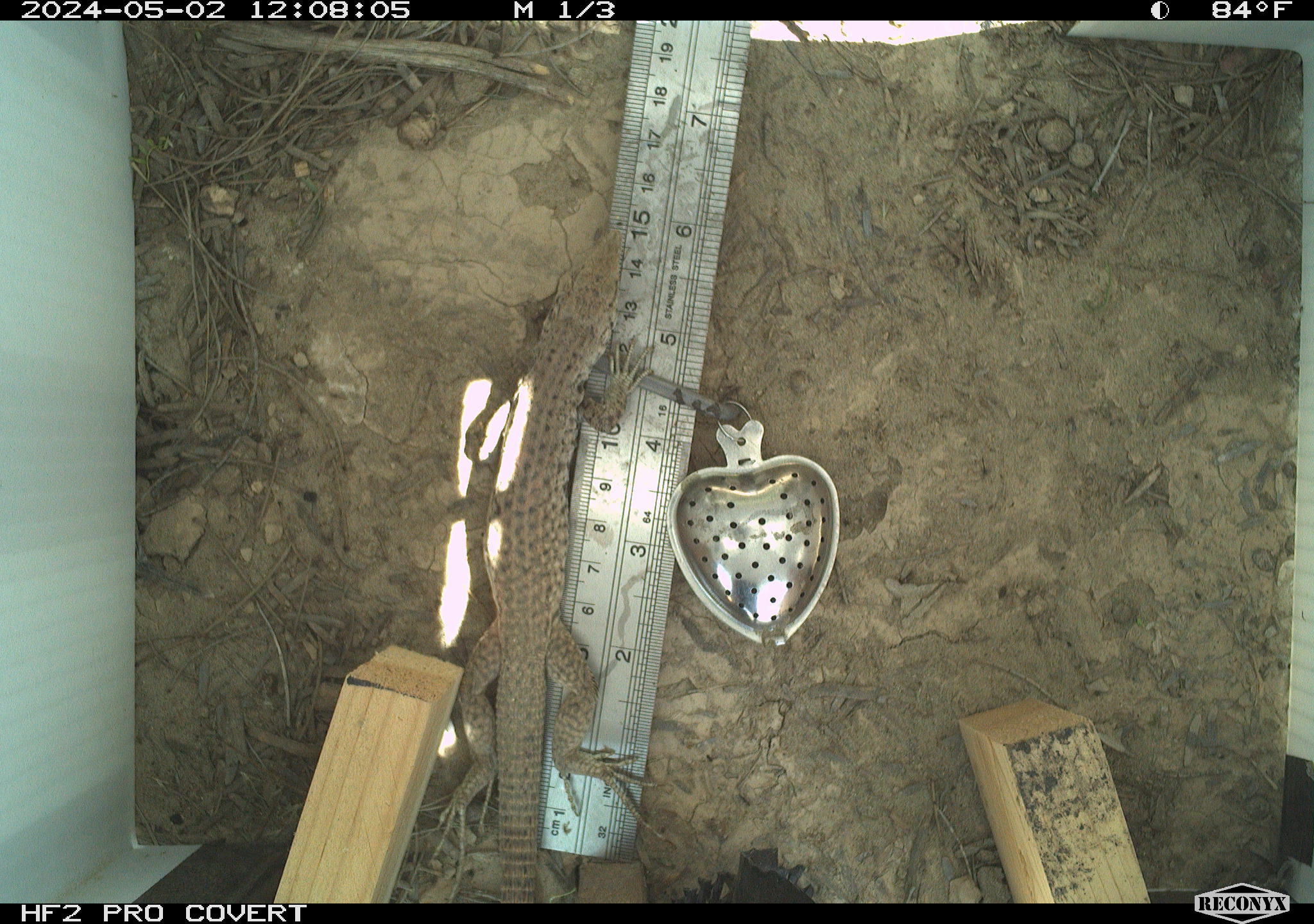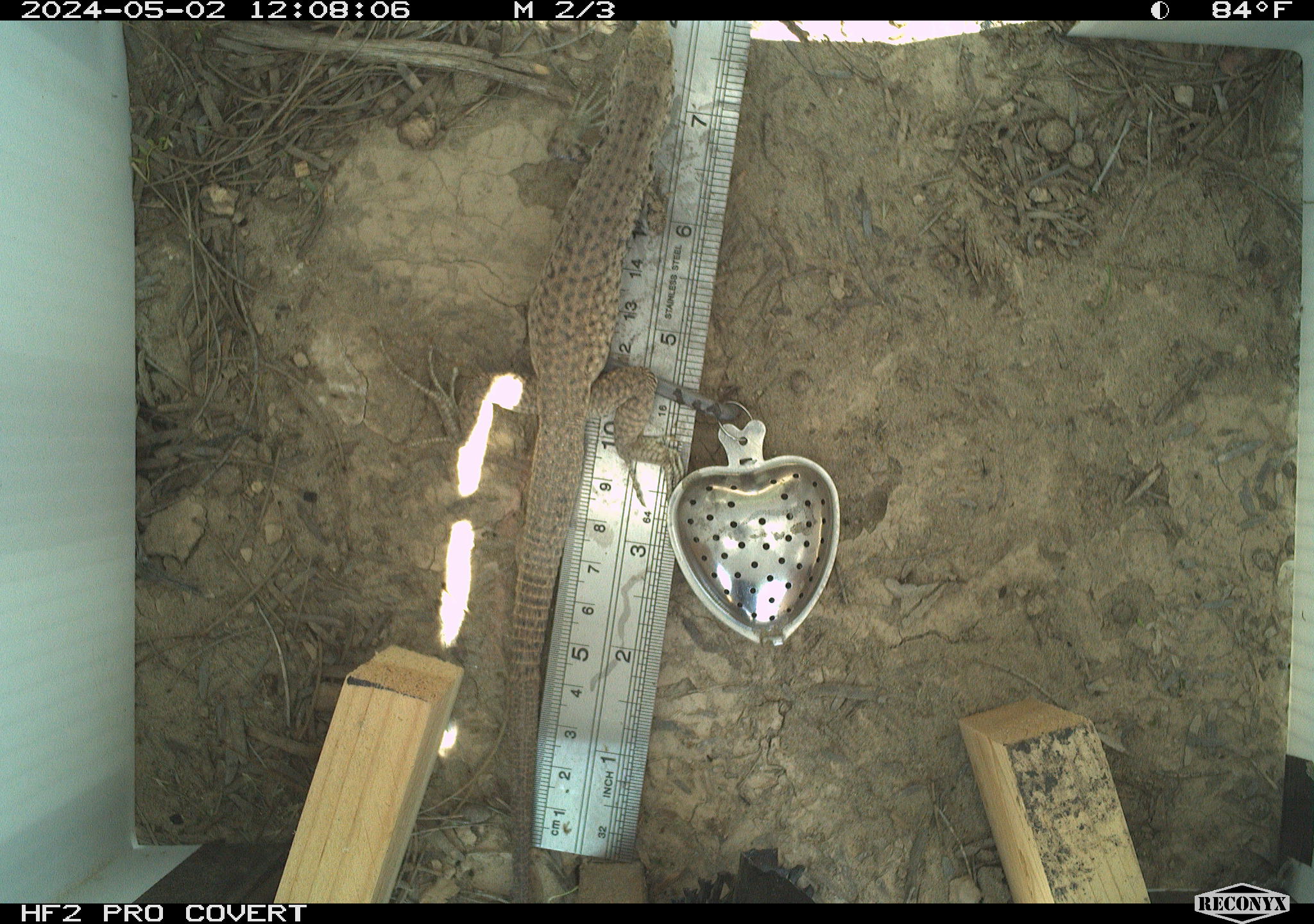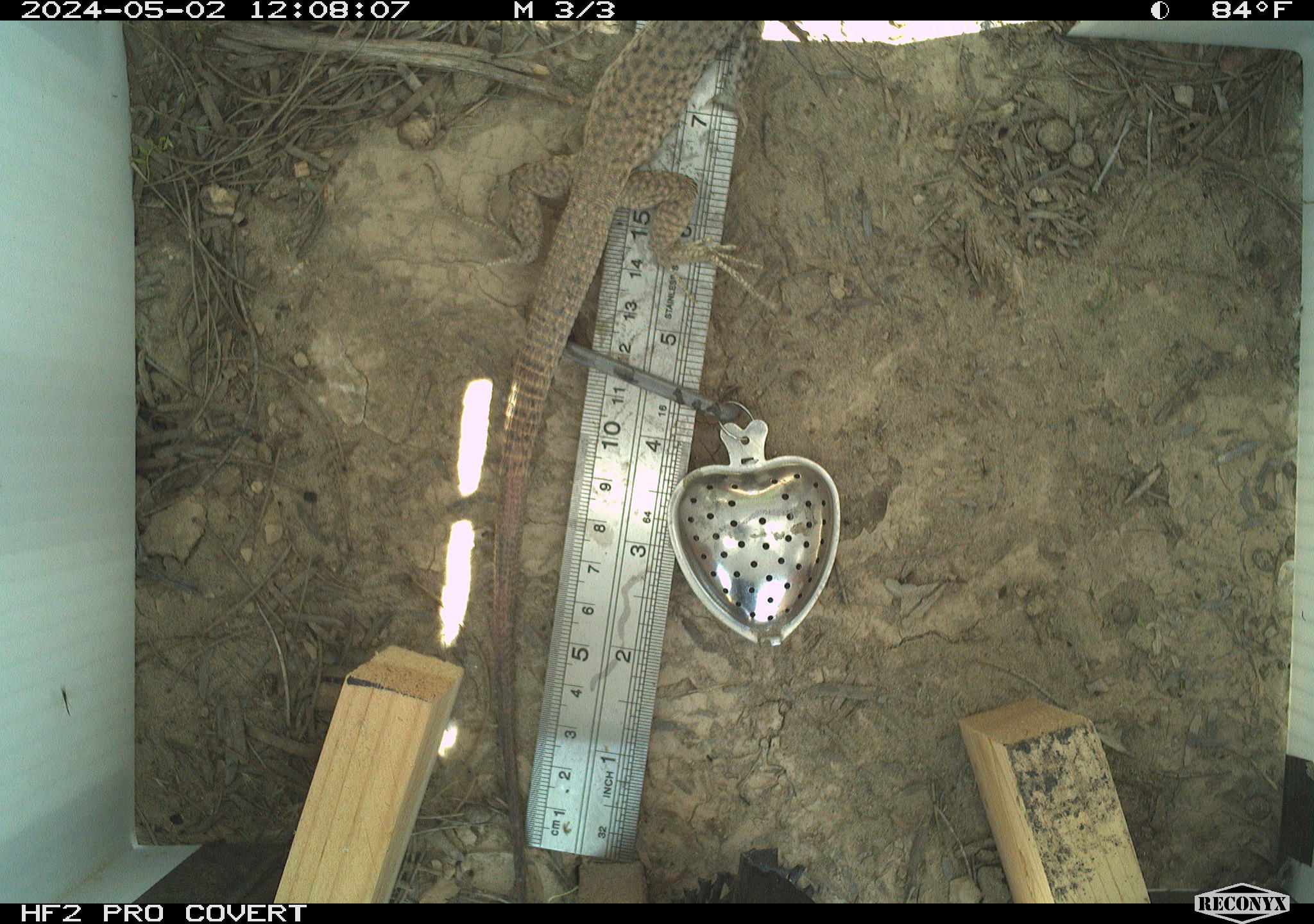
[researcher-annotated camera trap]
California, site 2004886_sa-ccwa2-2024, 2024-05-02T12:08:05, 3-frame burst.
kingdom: Animalia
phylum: Chordata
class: Reptilia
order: Squamata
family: Teiidae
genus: Aspidoscelis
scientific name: Aspidoscelis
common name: whiptail lizards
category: aspidoscelis species